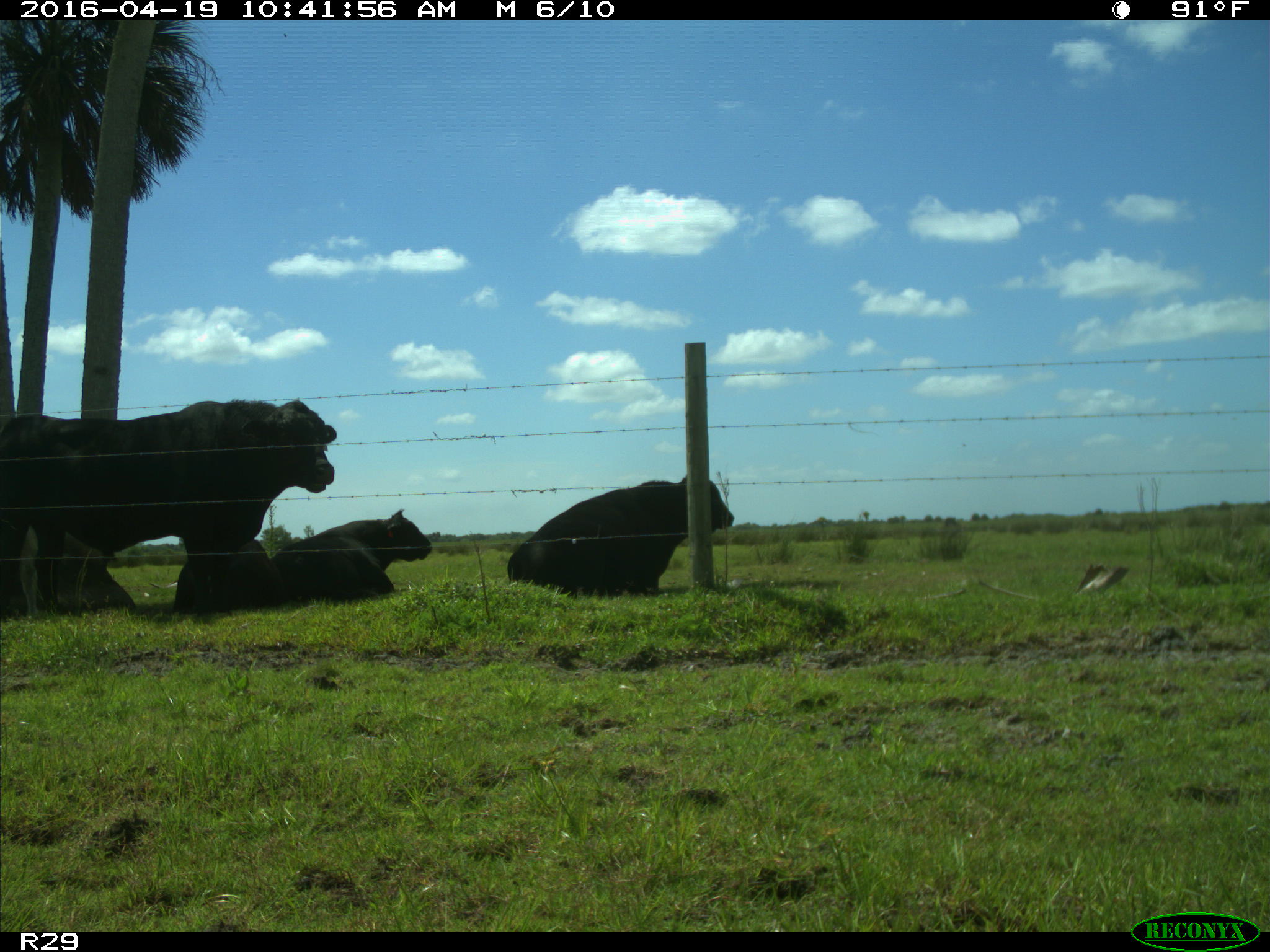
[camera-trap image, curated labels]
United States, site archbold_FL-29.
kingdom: Animalia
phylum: Chordata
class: Mammalia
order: Artiodactyla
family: Bovidae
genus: Bos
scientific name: Bos taurus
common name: domestic cow